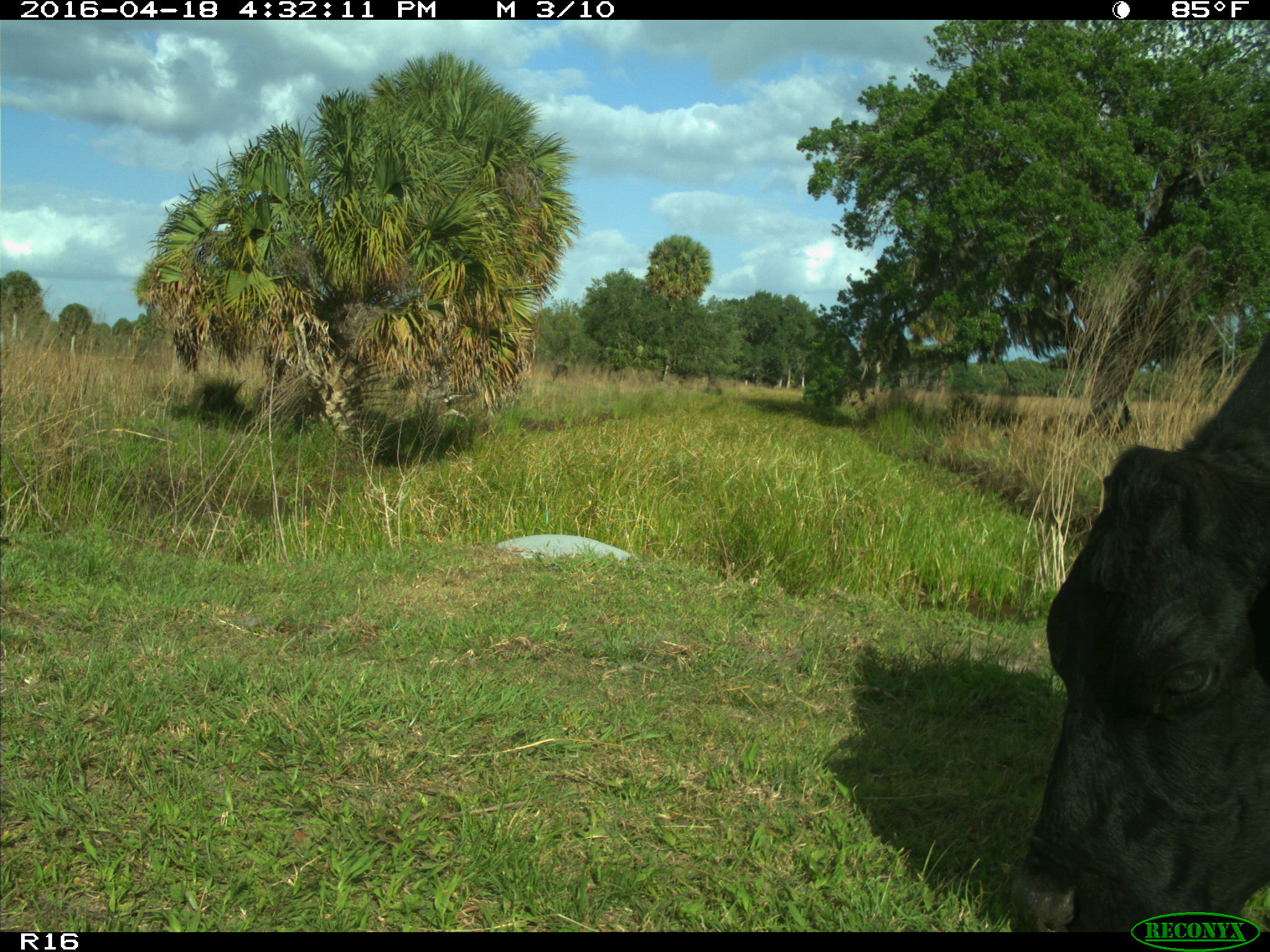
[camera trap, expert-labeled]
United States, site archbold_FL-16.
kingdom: Animalia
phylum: Chordata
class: Mammalia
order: Artiodactyla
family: Bovidae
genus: Bos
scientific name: Bos taurus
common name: domestic cow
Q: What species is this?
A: Bos taurus (domestic cow).